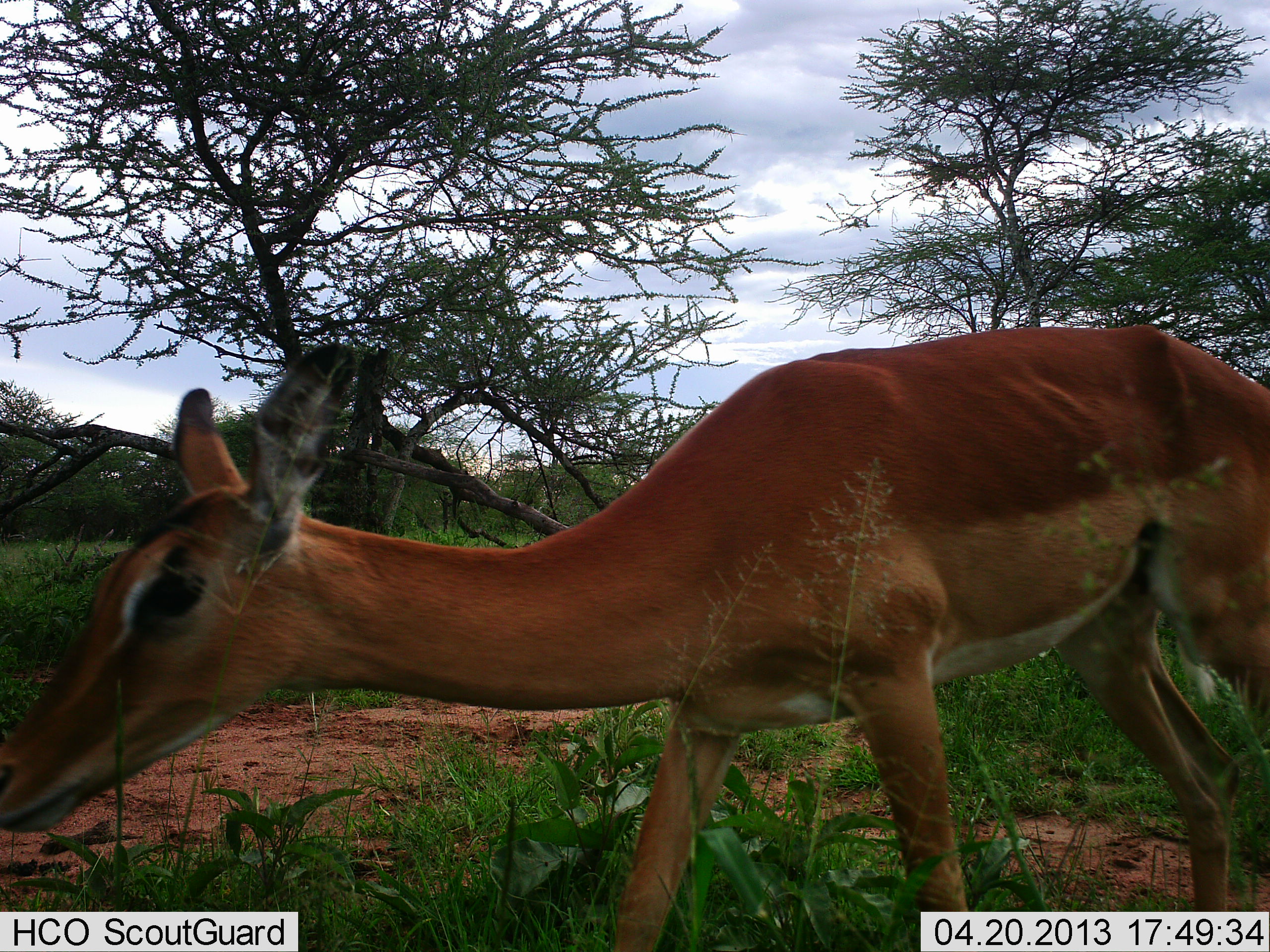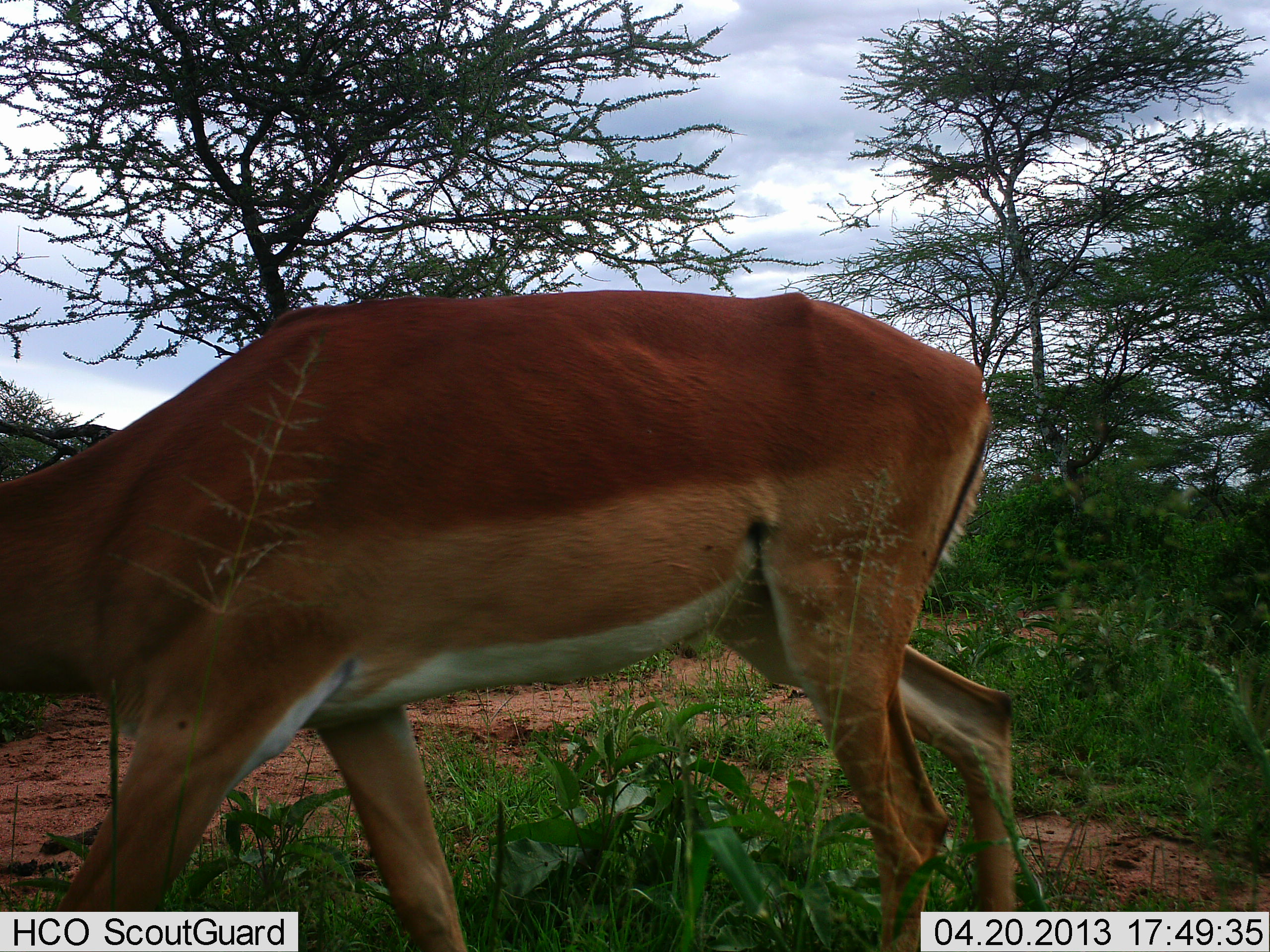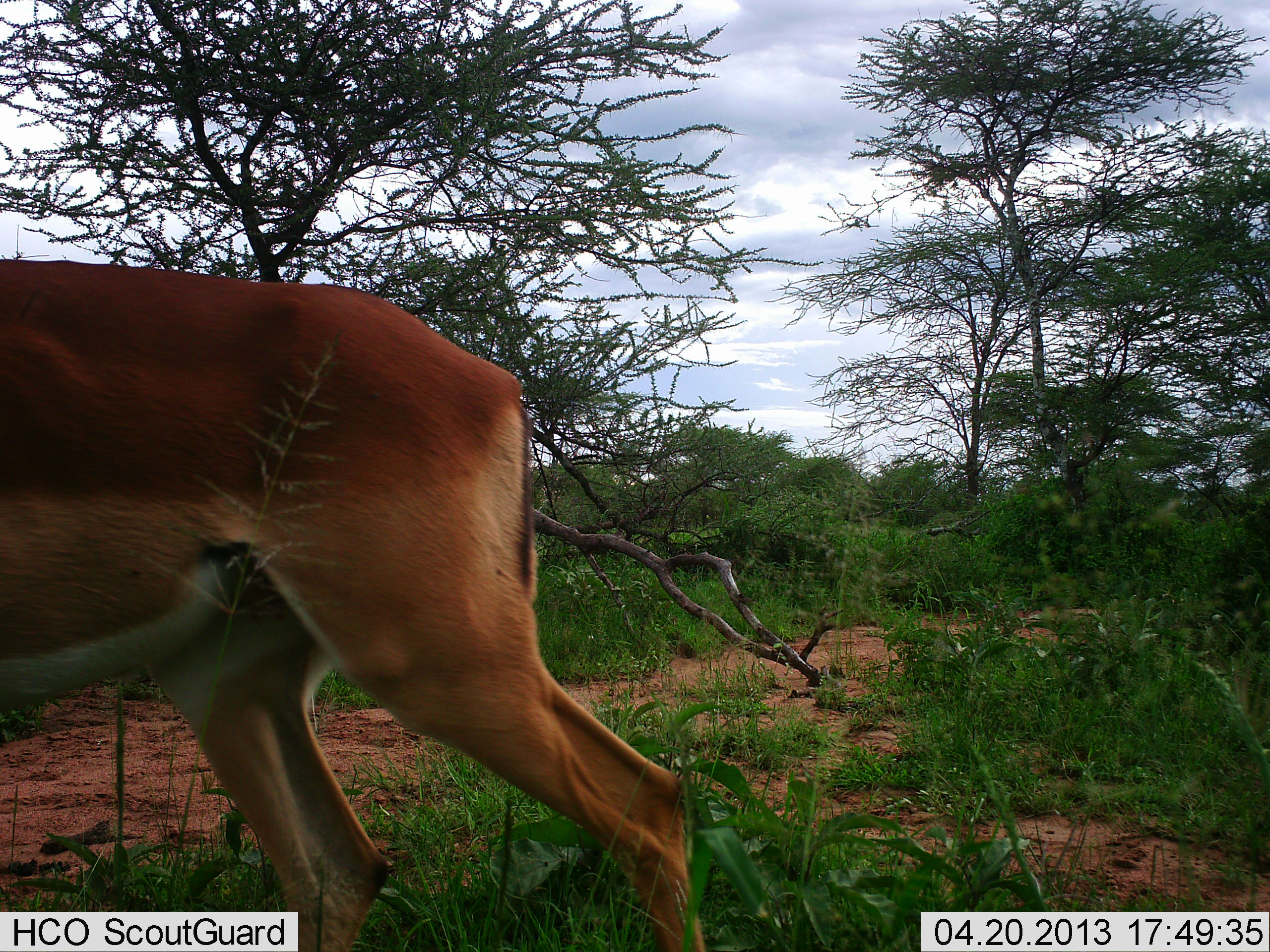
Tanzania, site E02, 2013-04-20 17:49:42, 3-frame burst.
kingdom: Animalia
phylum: Chordata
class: Mammalia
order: Artiodactyla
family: Bovidae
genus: Aepyceros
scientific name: Aepyceros melampus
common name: impala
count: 1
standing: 0%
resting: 0%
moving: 90%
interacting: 0%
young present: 0%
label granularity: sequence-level